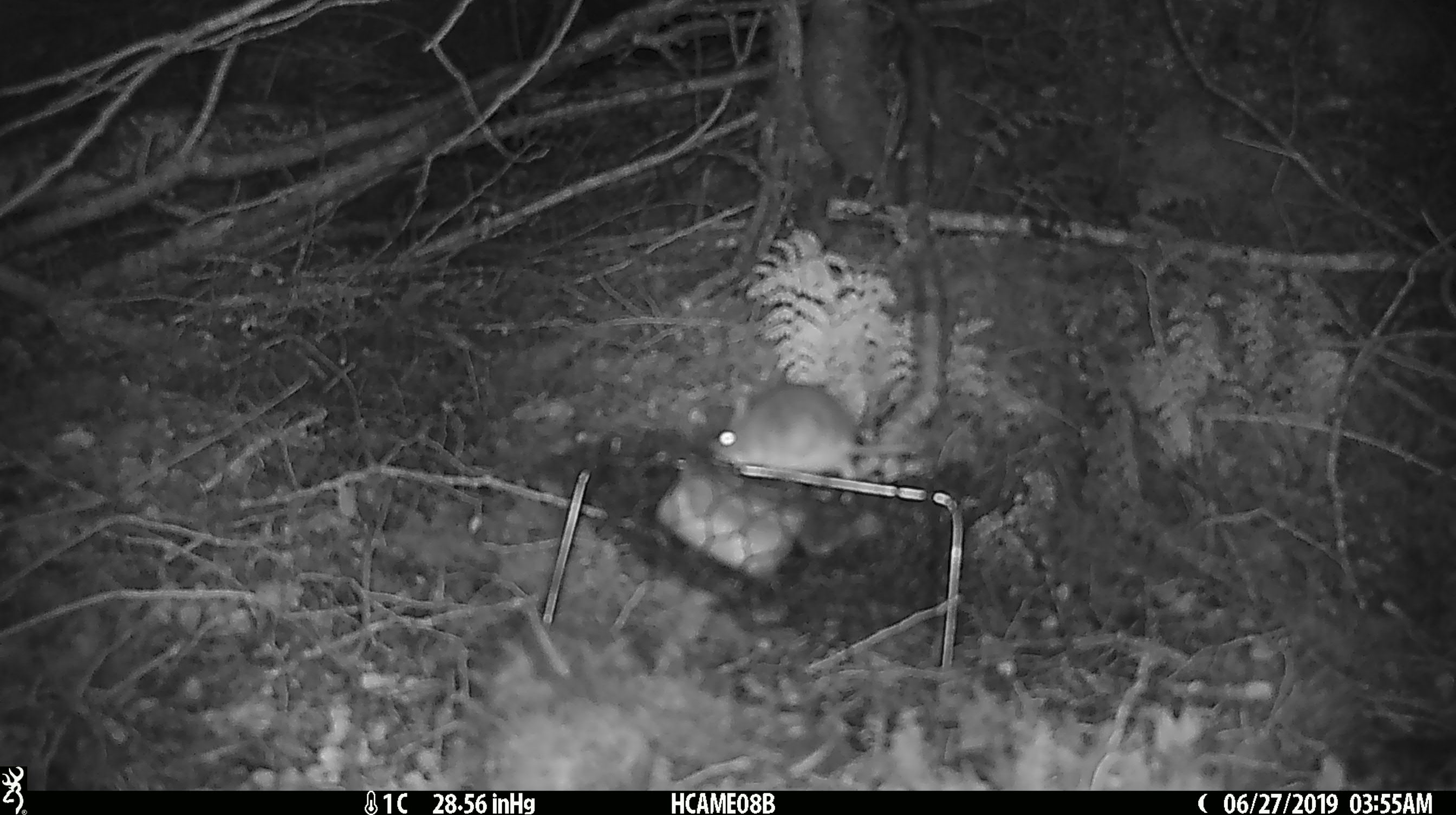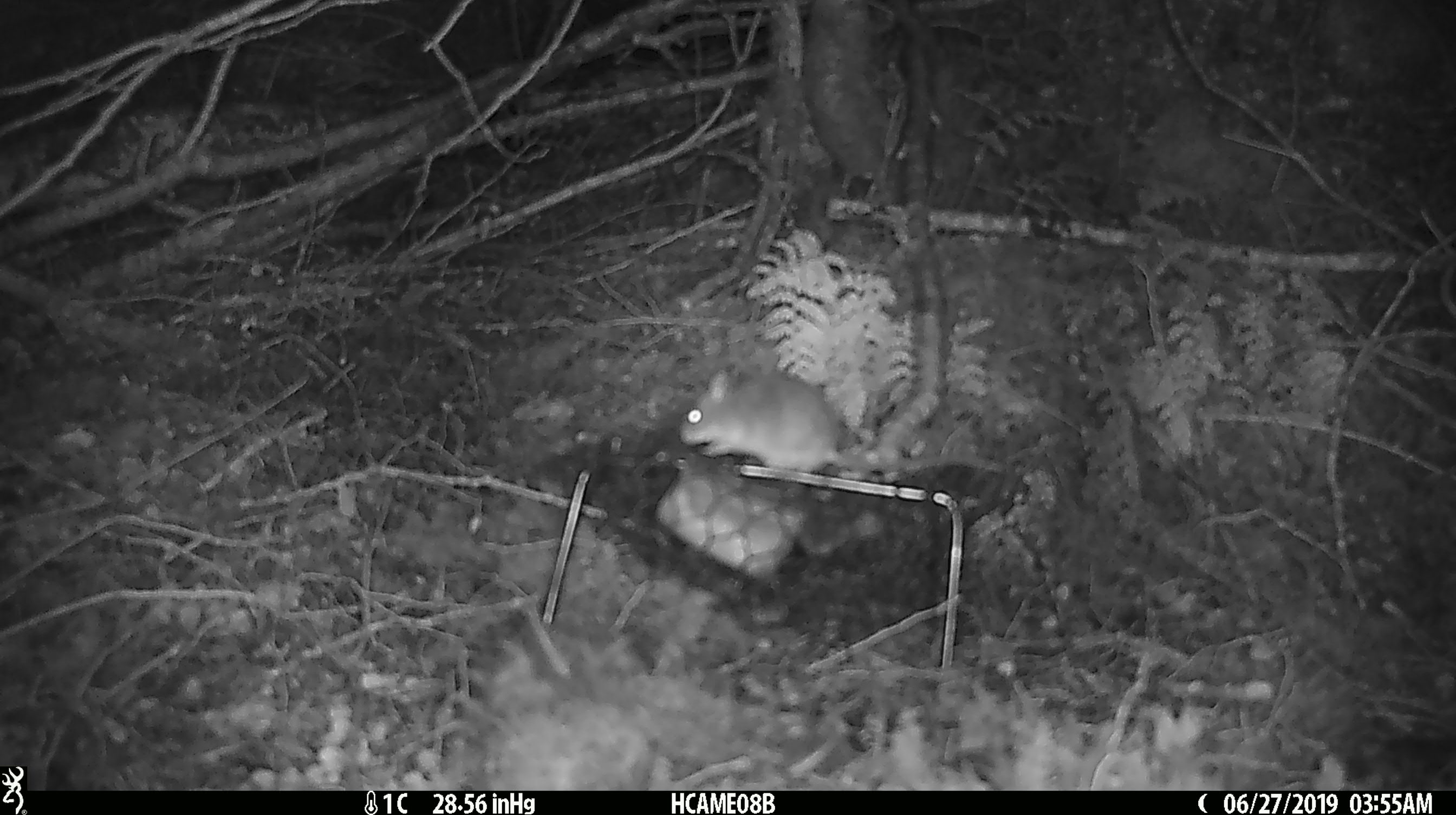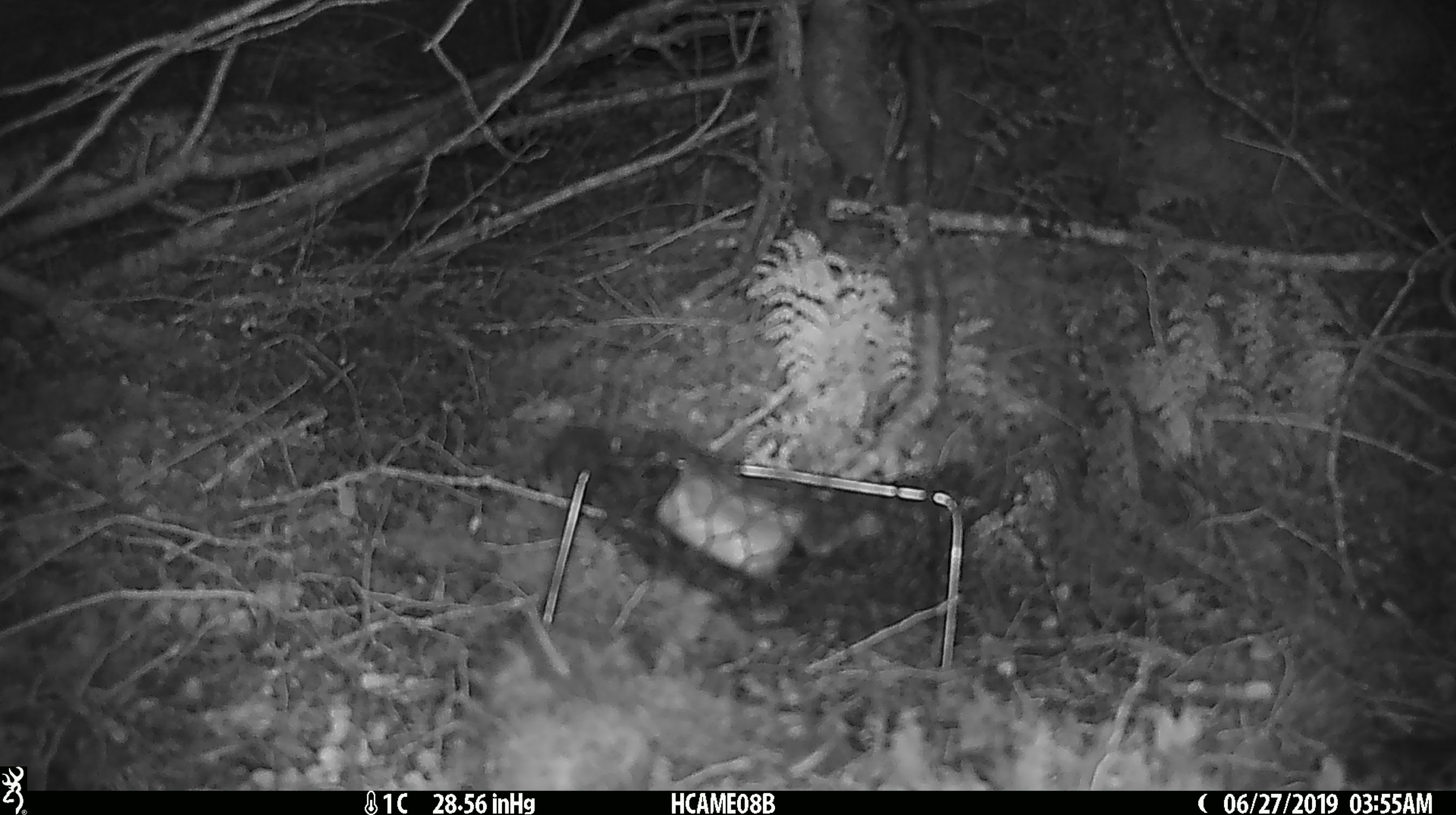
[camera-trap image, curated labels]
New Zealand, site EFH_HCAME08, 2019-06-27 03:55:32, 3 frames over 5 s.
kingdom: Animalia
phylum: Chordata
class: Mammalia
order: Rodentia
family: Muridae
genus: Mus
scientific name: Mus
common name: mouse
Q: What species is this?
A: Mouse (Mus).